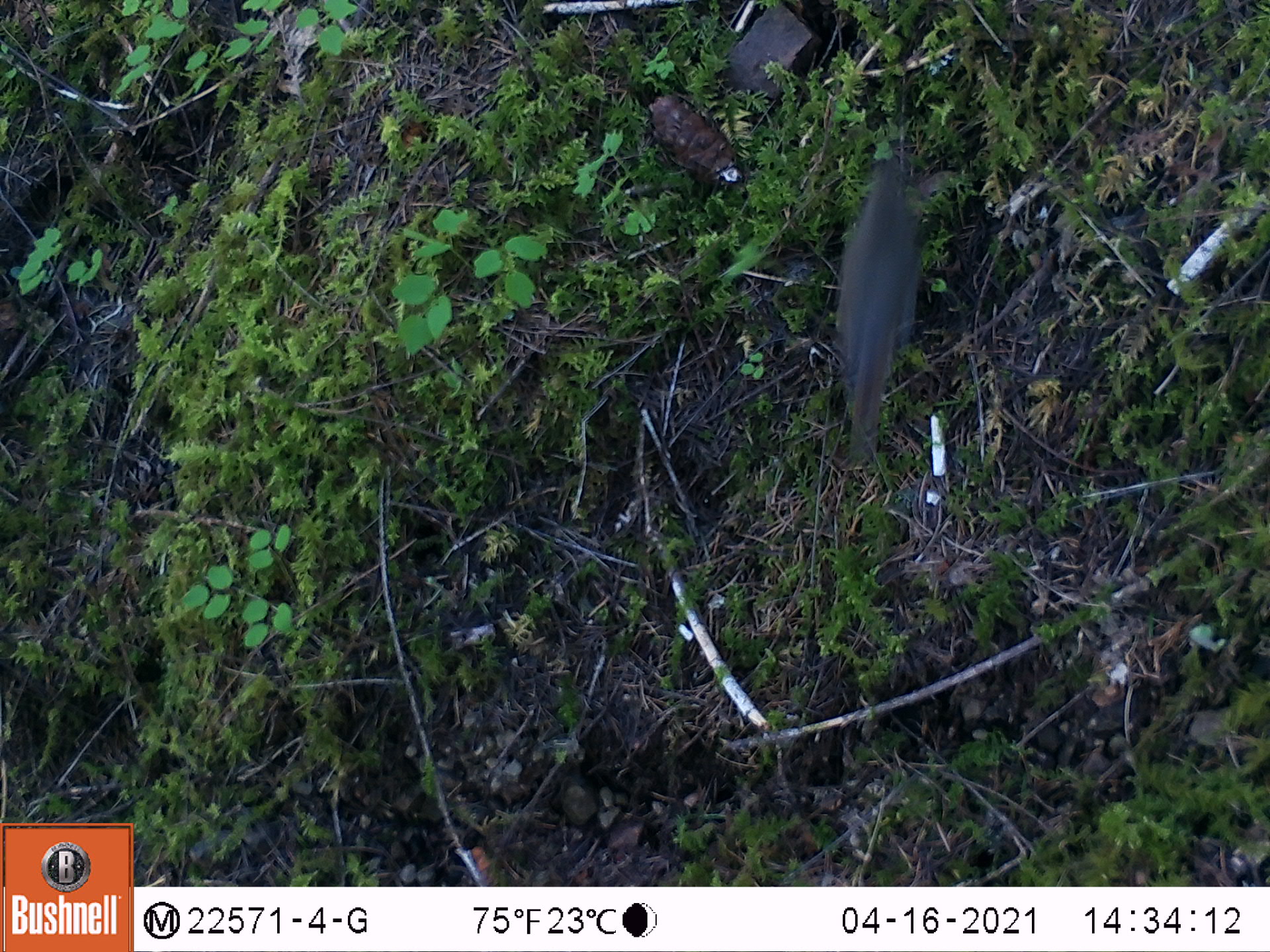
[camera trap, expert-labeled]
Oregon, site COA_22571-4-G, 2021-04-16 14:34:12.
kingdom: Animalia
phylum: Chordata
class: Aves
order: Passeriformes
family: Turdidae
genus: Catharus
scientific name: Catharus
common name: brown thrushes and nightingale-thrushes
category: catharus species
Catharus species (brown thrushes and nightingale-thrushes) (Catharus).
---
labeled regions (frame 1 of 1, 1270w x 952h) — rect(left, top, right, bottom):
catharus species: rect(838, 153, 935, 452)